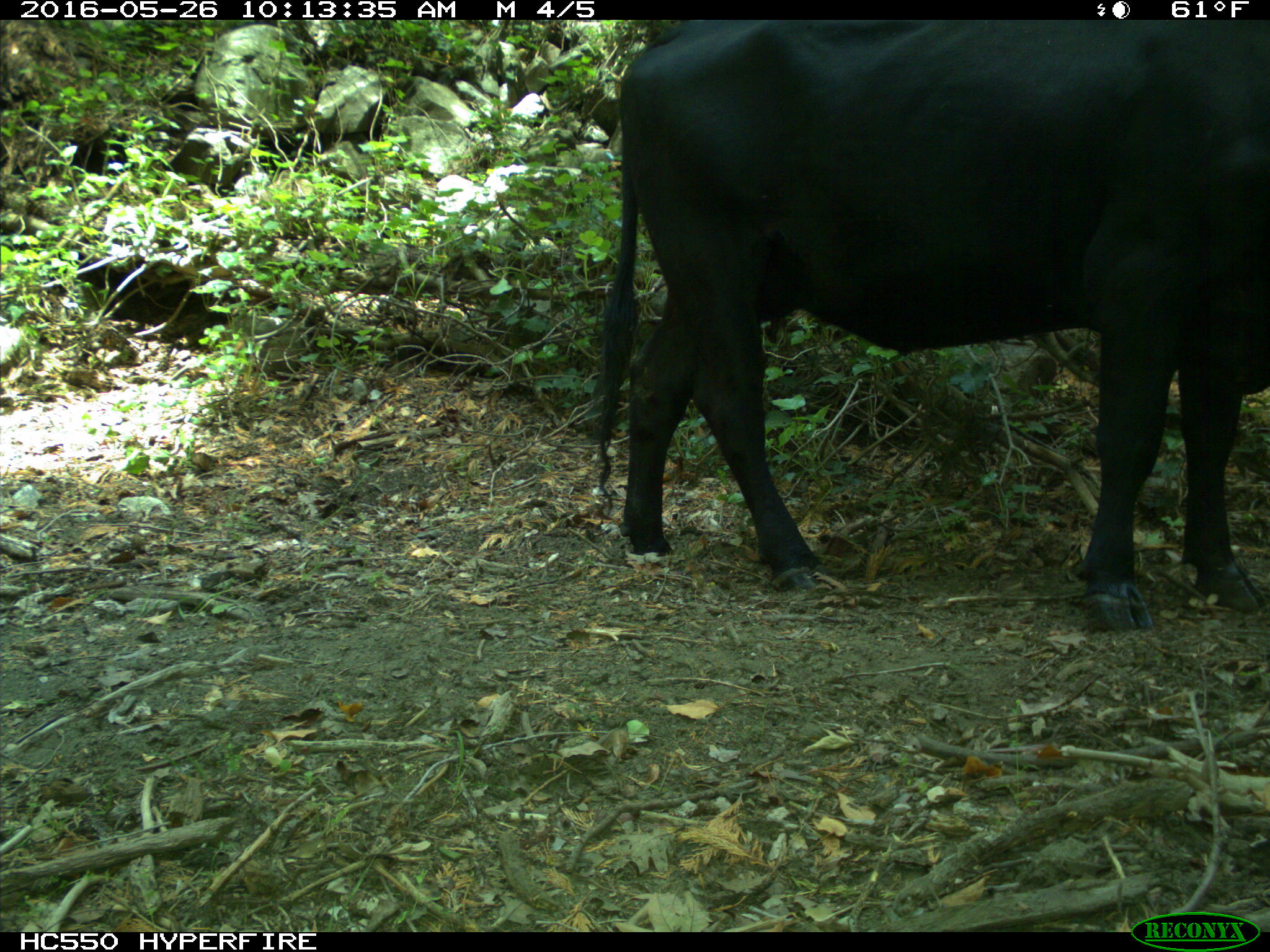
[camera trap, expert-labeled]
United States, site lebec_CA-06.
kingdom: Animalia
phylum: Chordata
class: Mammalia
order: Artiodactyla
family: Bovidae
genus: Bos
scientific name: Bos taurus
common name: domestic cow